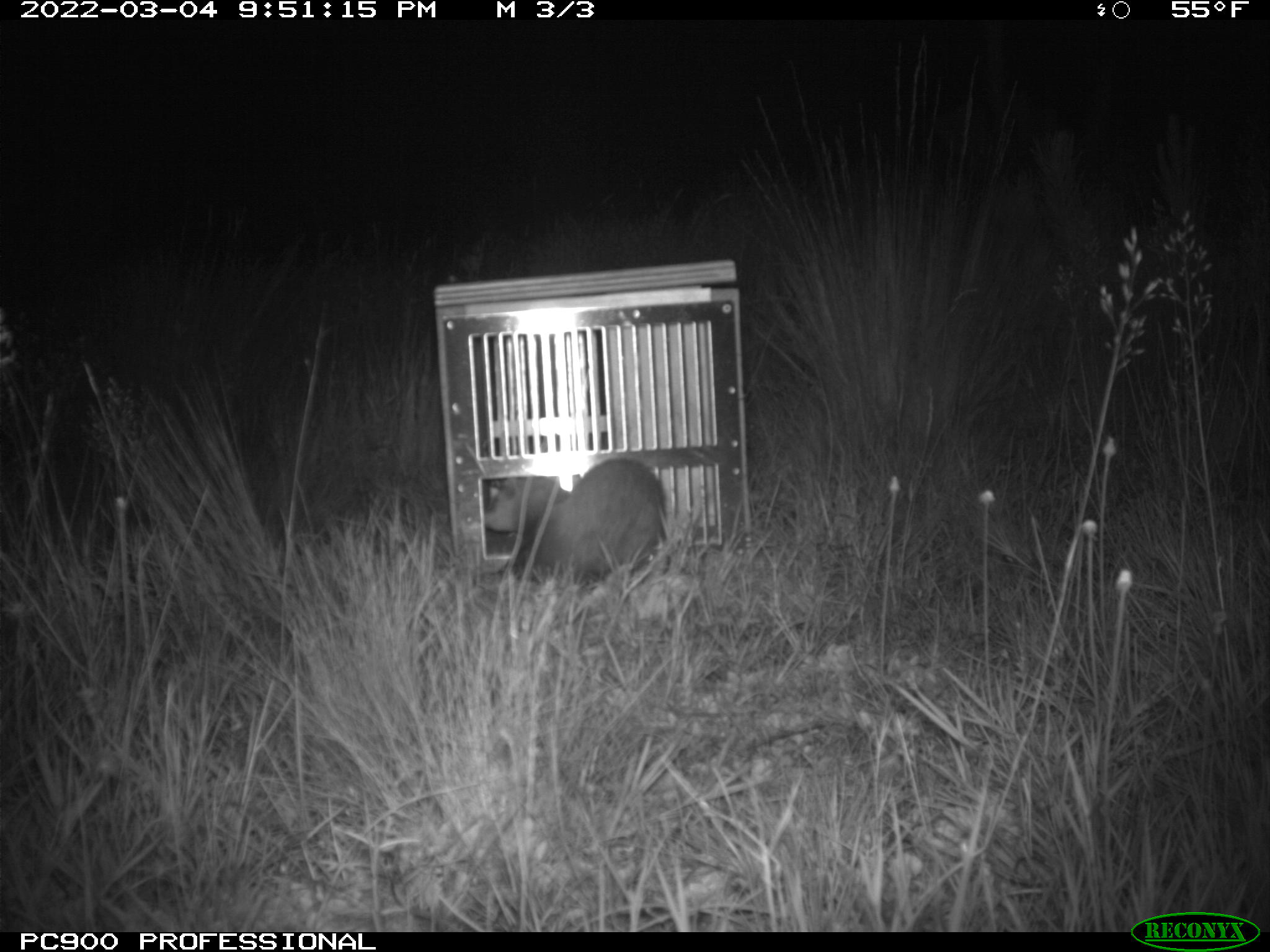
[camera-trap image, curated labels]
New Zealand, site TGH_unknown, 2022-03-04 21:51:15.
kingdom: Animalia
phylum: Chordata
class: Mammalia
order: Carnivora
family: Mustelidae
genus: Mustela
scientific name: Mustela furo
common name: ferret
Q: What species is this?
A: Ferret (Mustela furo).